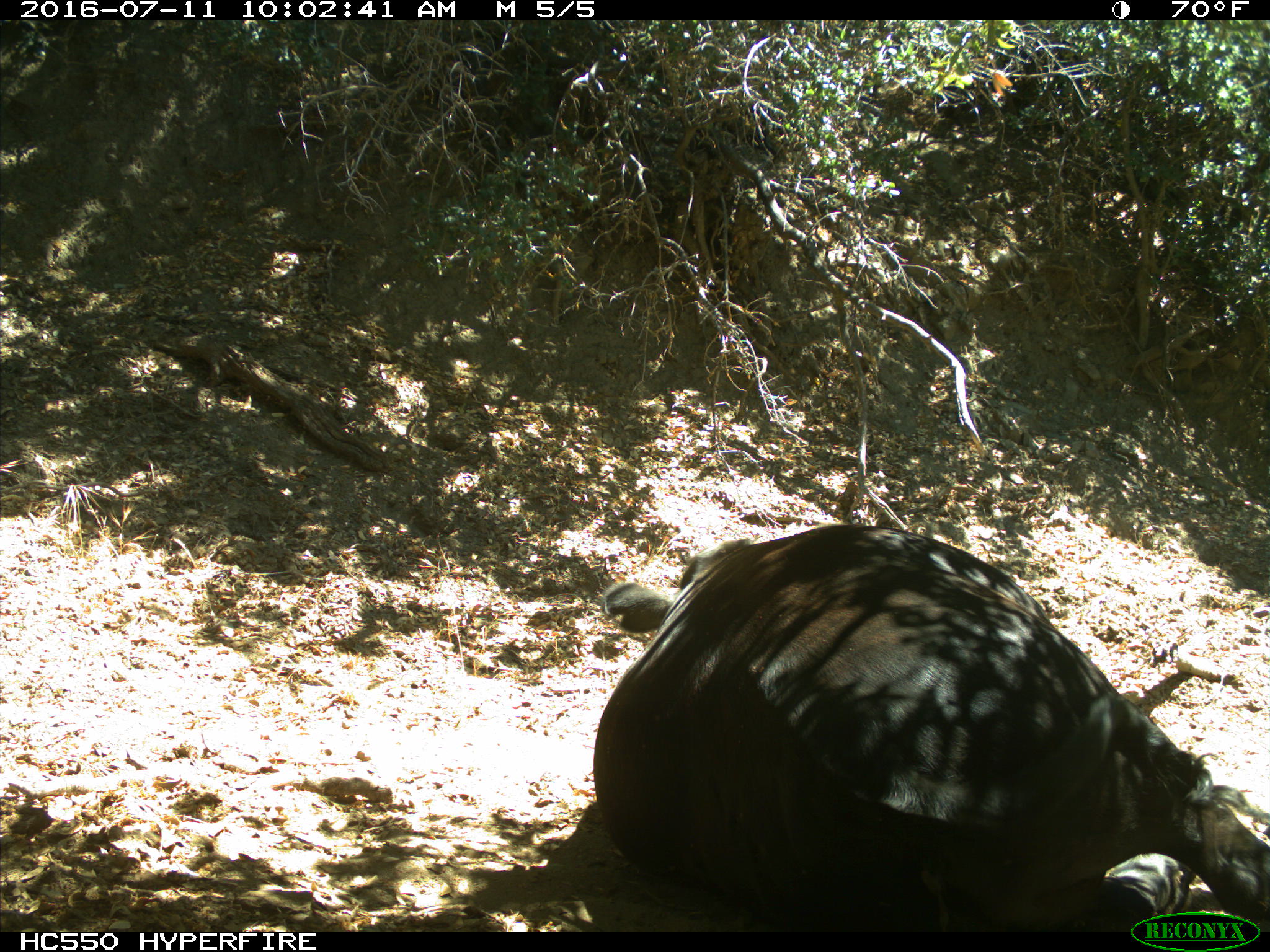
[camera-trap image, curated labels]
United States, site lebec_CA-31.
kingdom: Animalia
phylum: Chordata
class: Mammalia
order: Artiodactyla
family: Bovidae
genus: Bos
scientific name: Bos taurus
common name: domestic cow